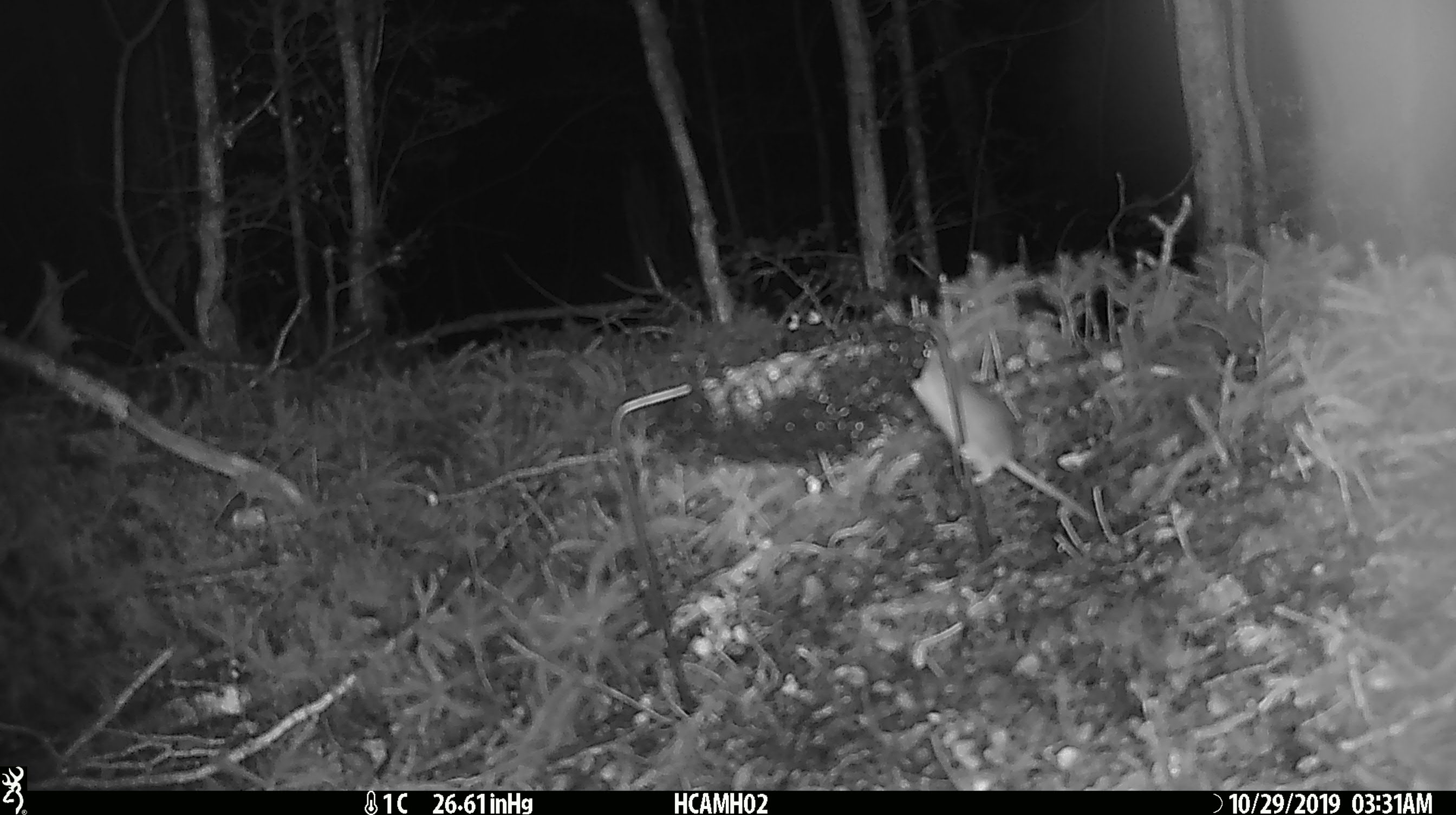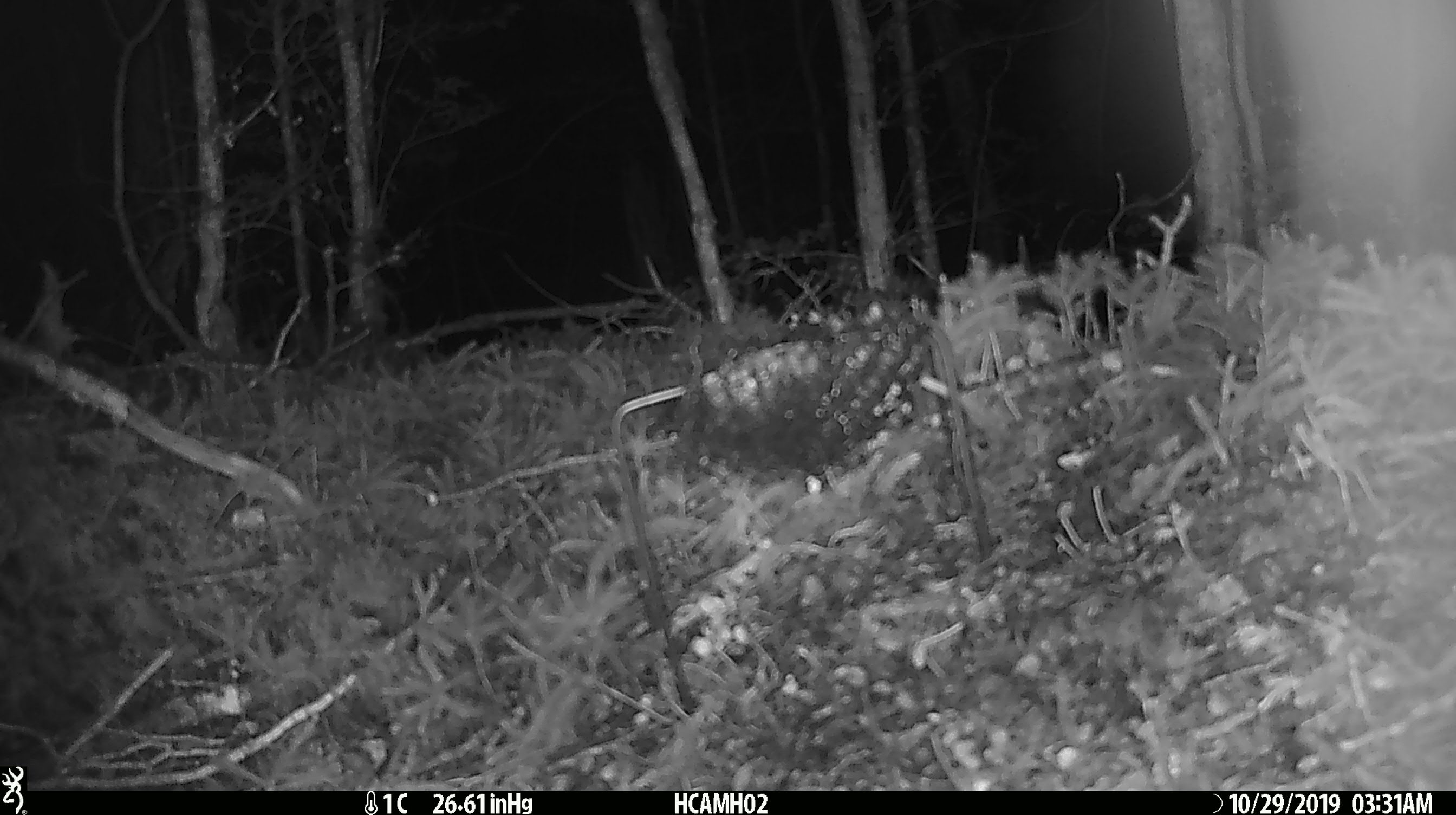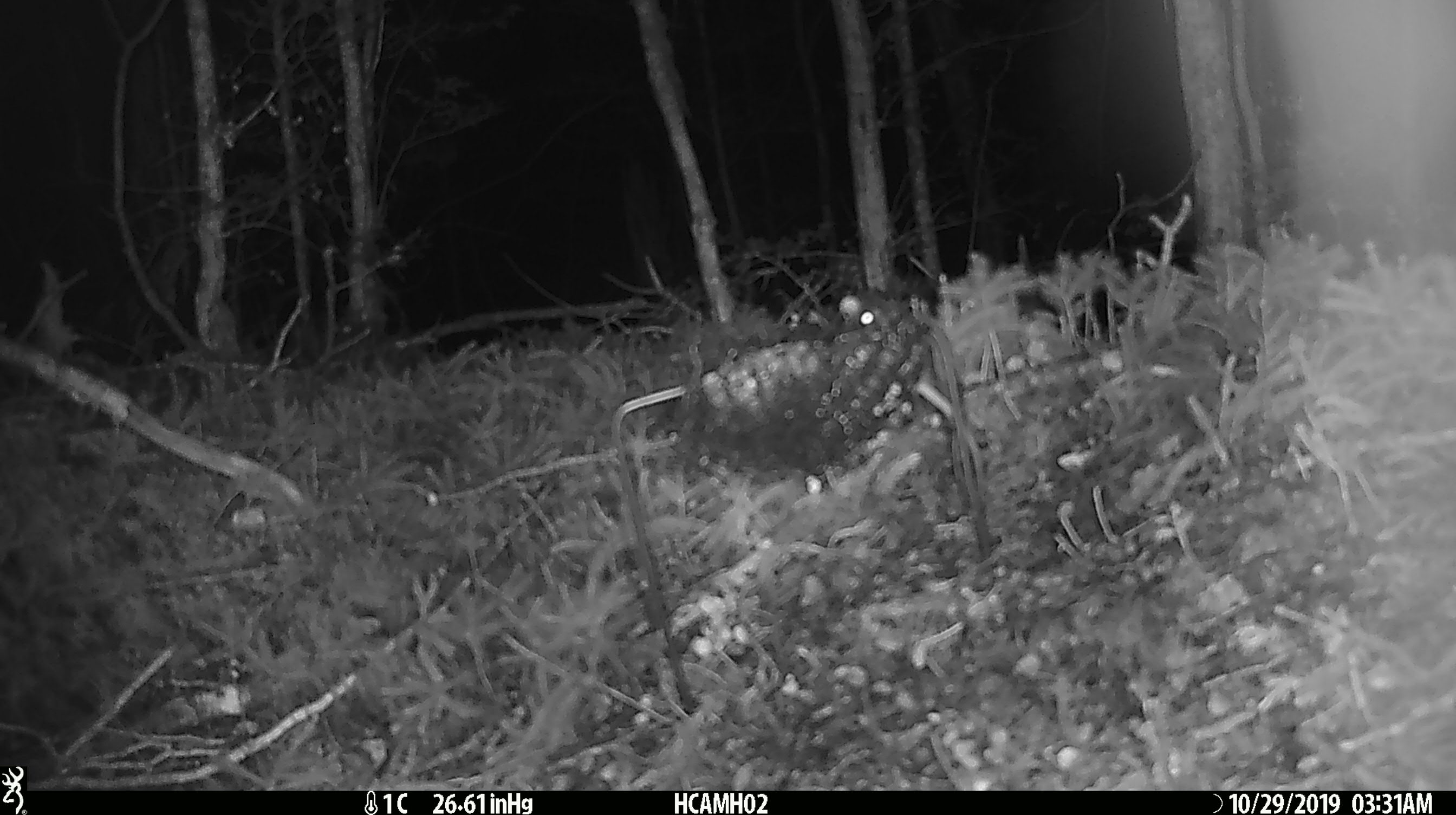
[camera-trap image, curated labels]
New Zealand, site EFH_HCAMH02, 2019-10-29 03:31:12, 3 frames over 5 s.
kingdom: Animalia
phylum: Chordata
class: Mammalia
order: Rodentia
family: Muridae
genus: Mus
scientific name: Mus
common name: mouse